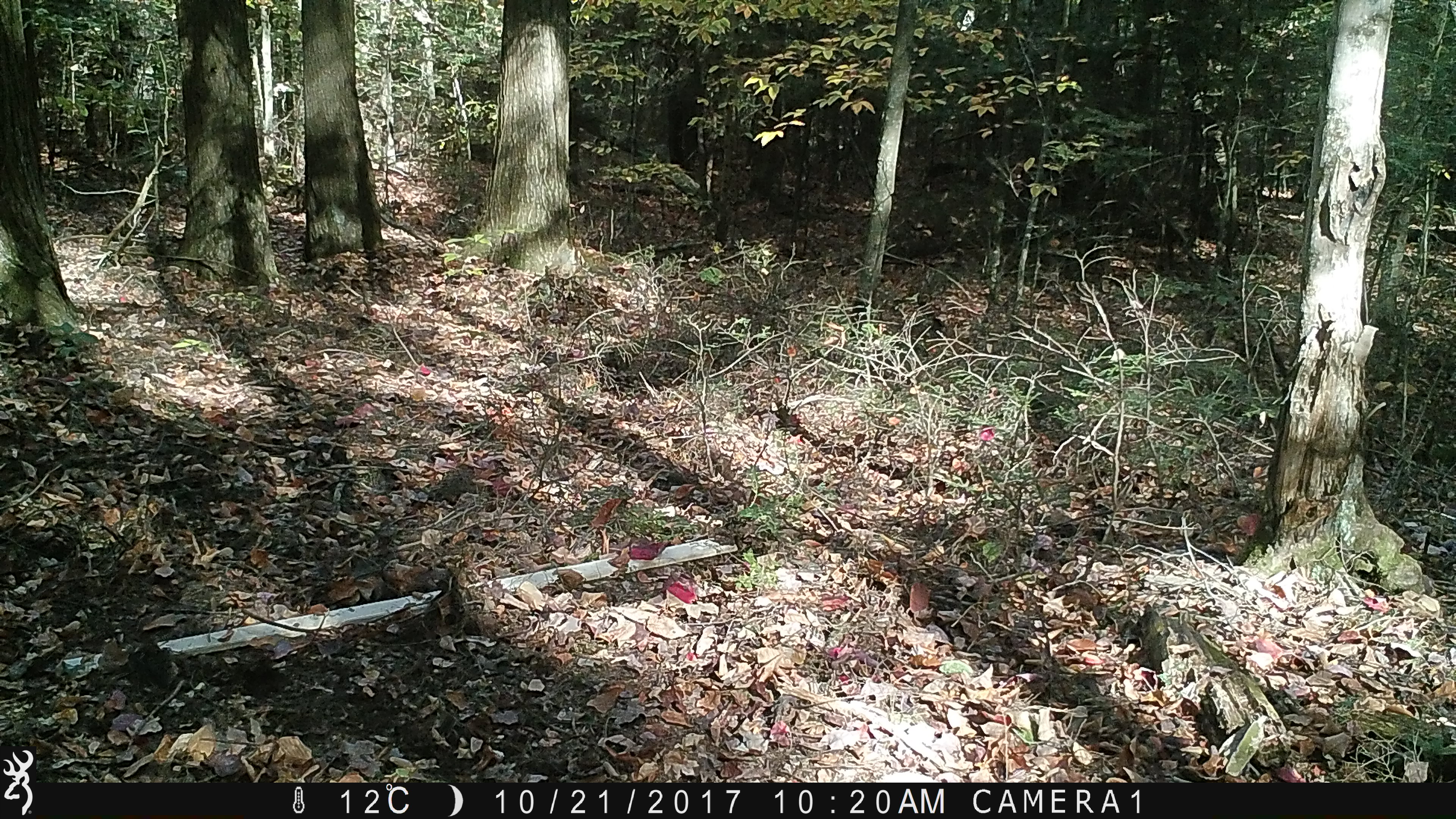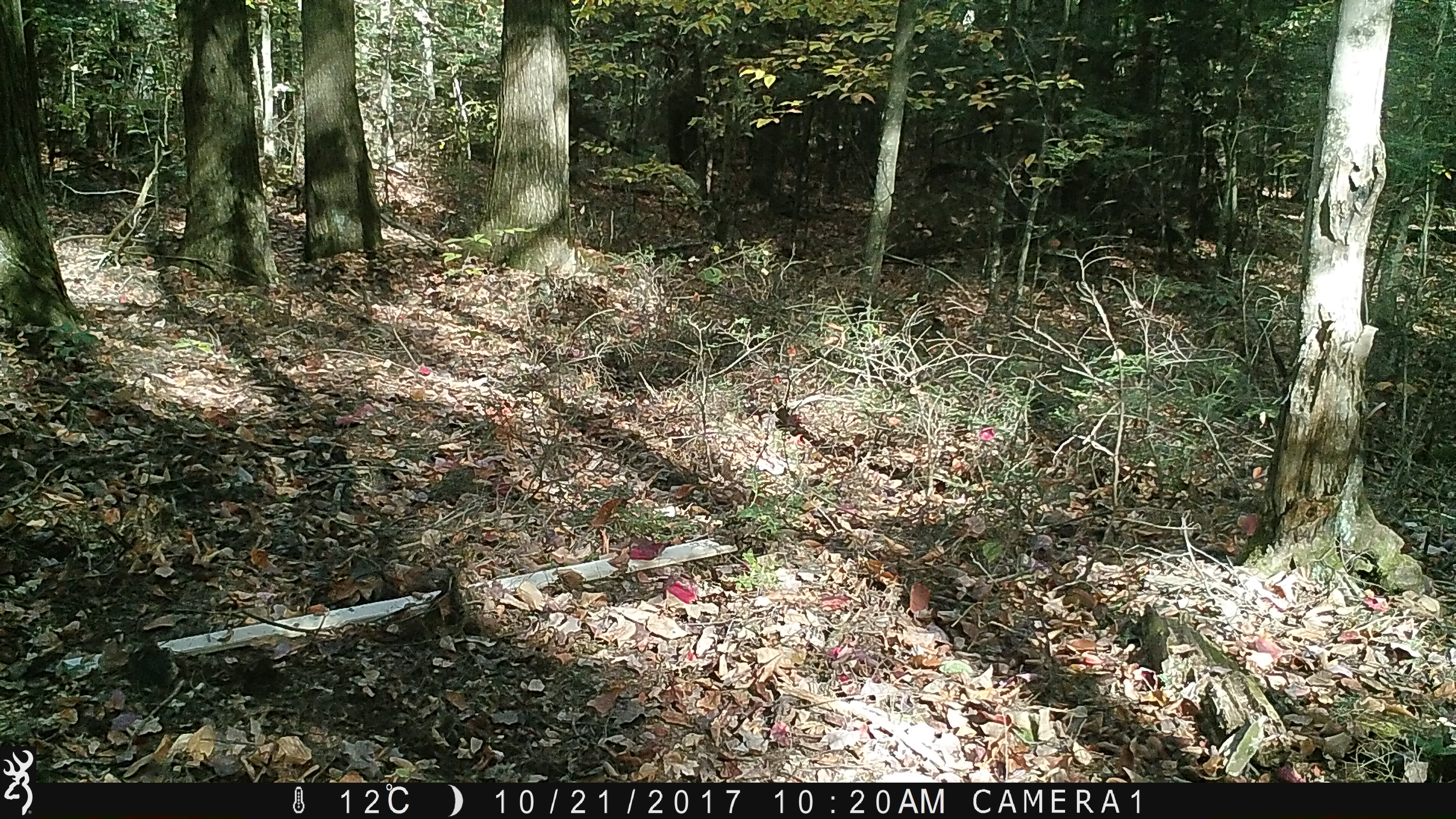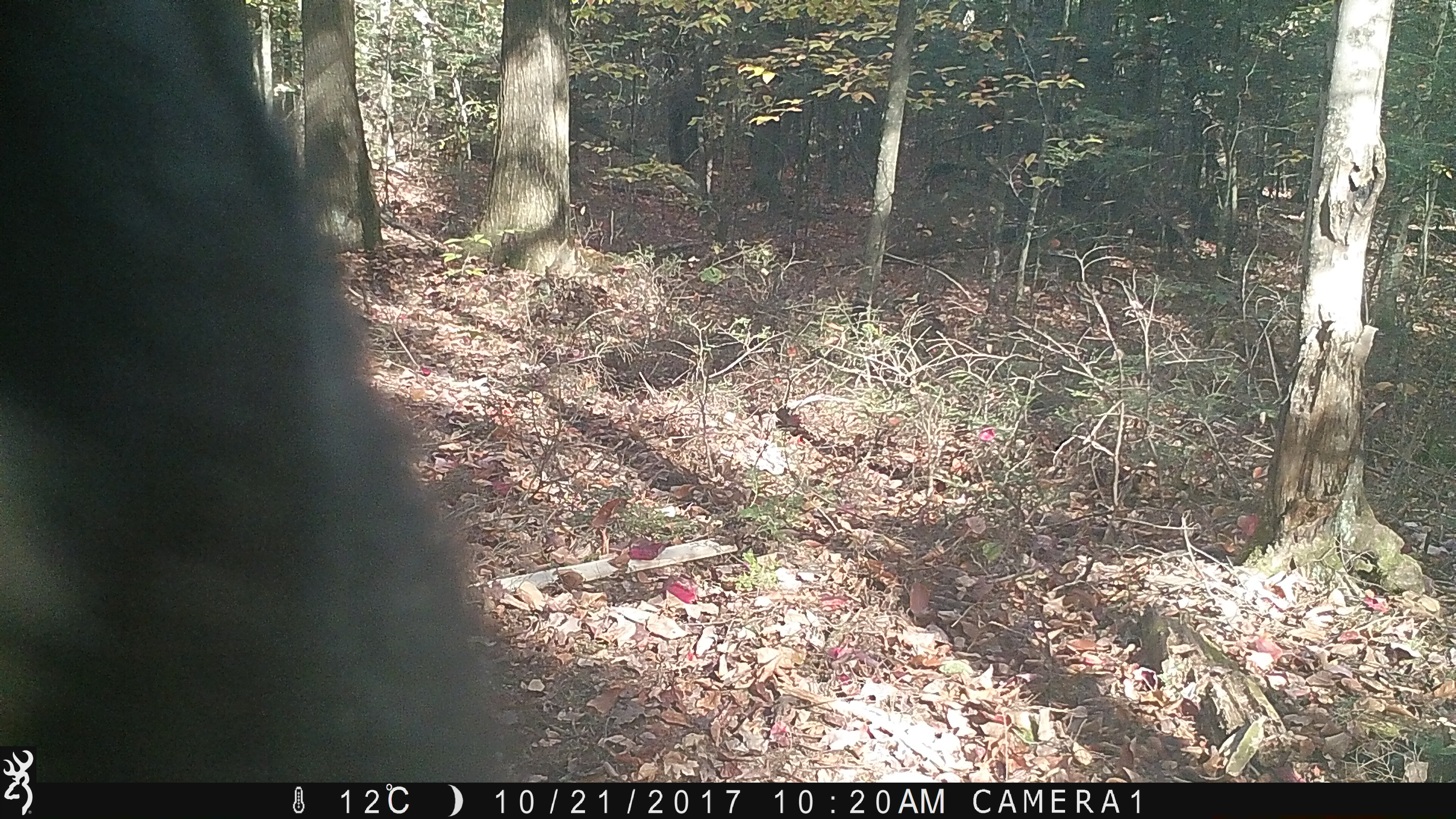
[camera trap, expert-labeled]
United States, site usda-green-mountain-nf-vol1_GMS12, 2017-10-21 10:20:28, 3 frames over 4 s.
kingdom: Animalia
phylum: Chordata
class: Mammalia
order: Carnivora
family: Ursidae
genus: Ursus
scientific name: Ursus americanus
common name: black bear